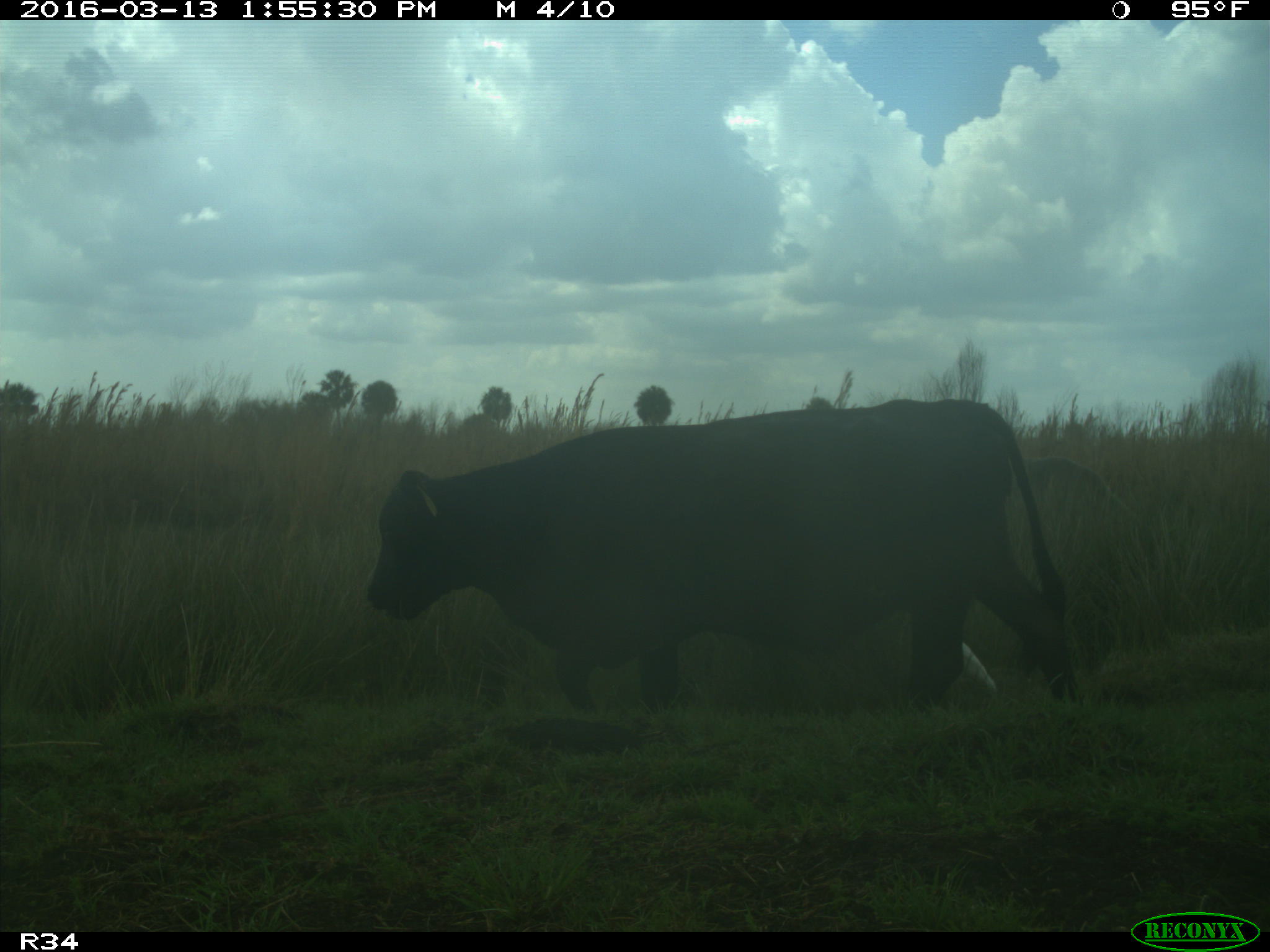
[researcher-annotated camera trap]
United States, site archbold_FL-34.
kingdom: Animalia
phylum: Chordata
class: Mammalia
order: Artiodactyla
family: Bovidae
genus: Bos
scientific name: Bos taurus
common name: domestic cow